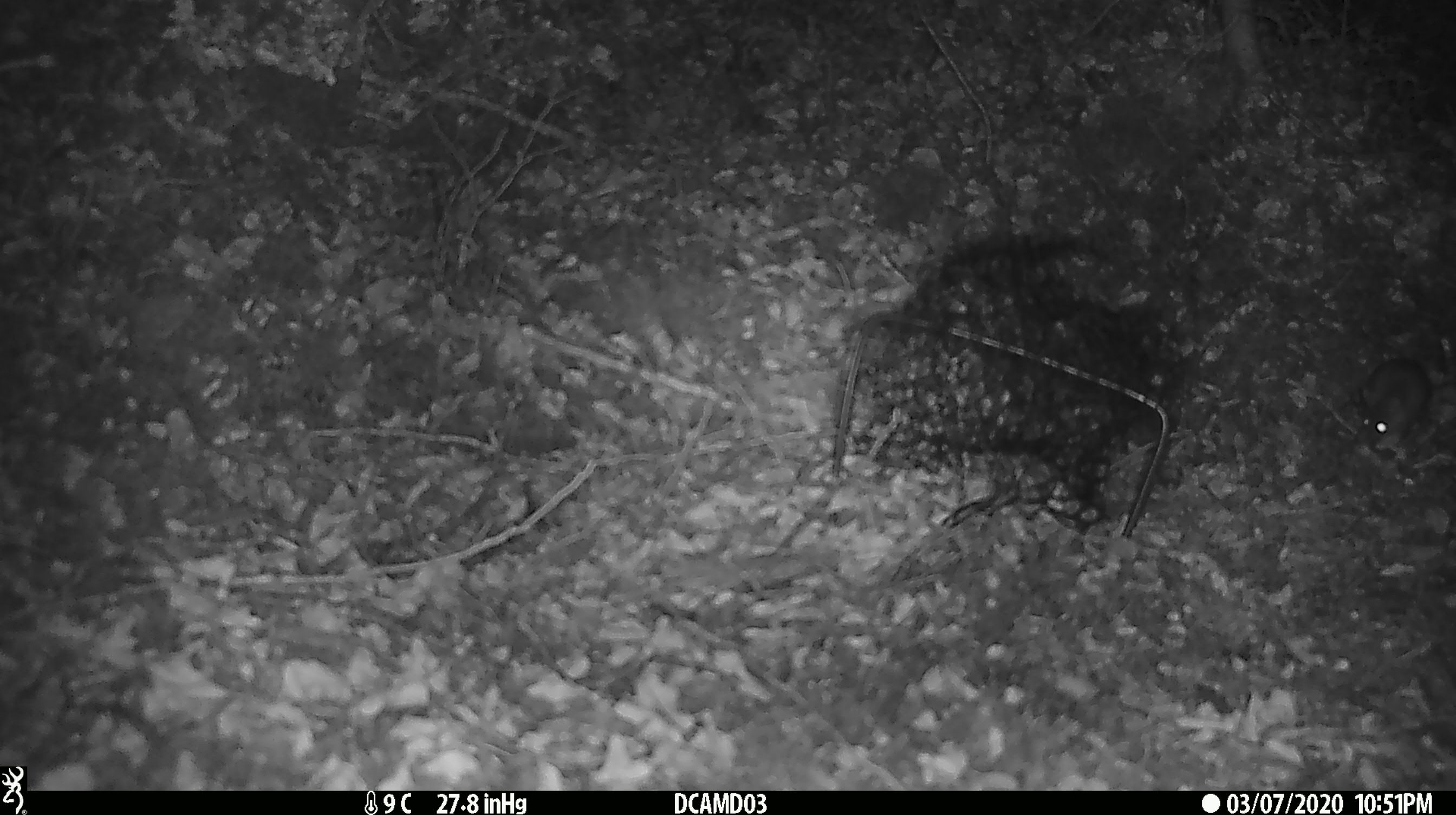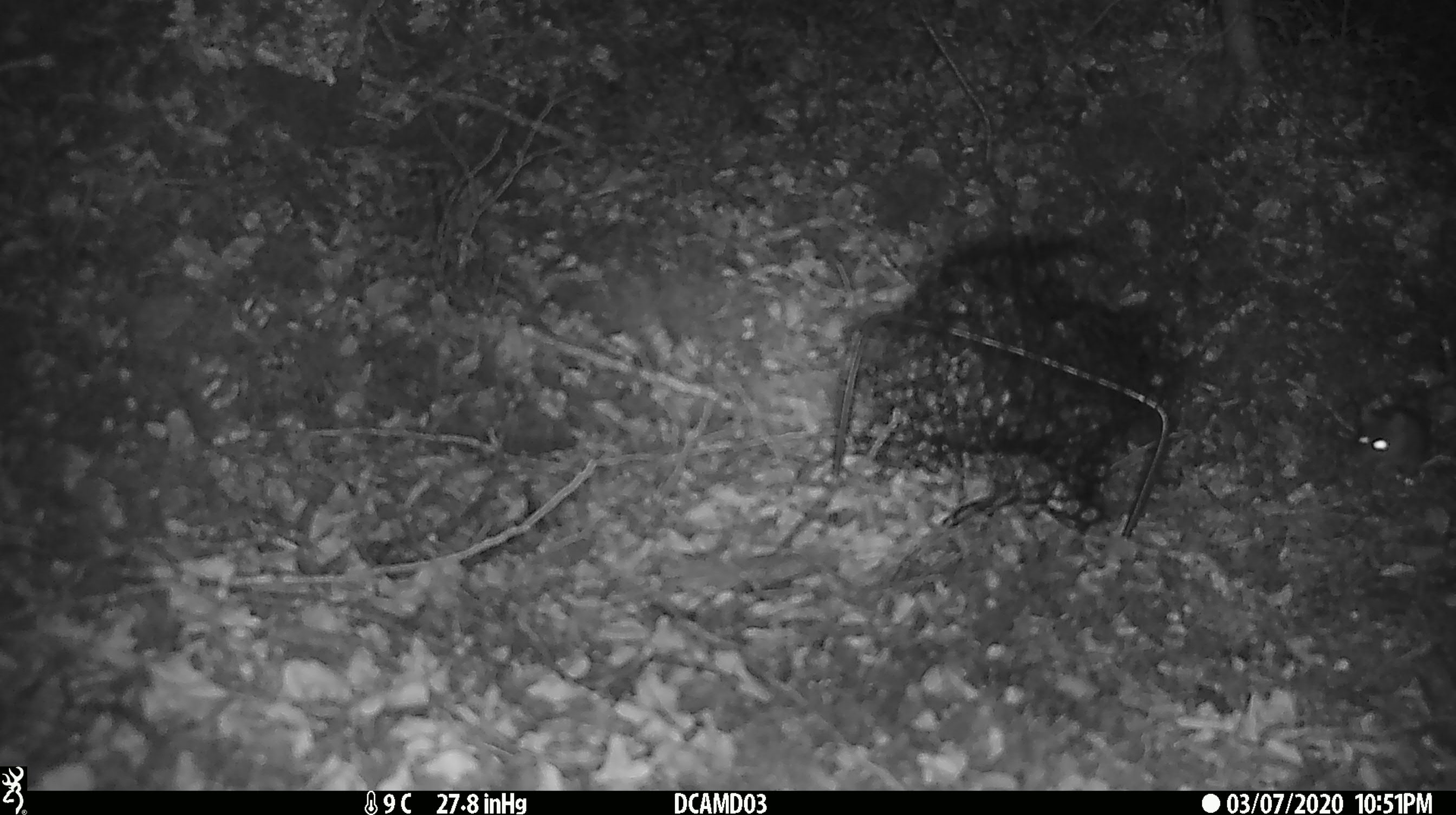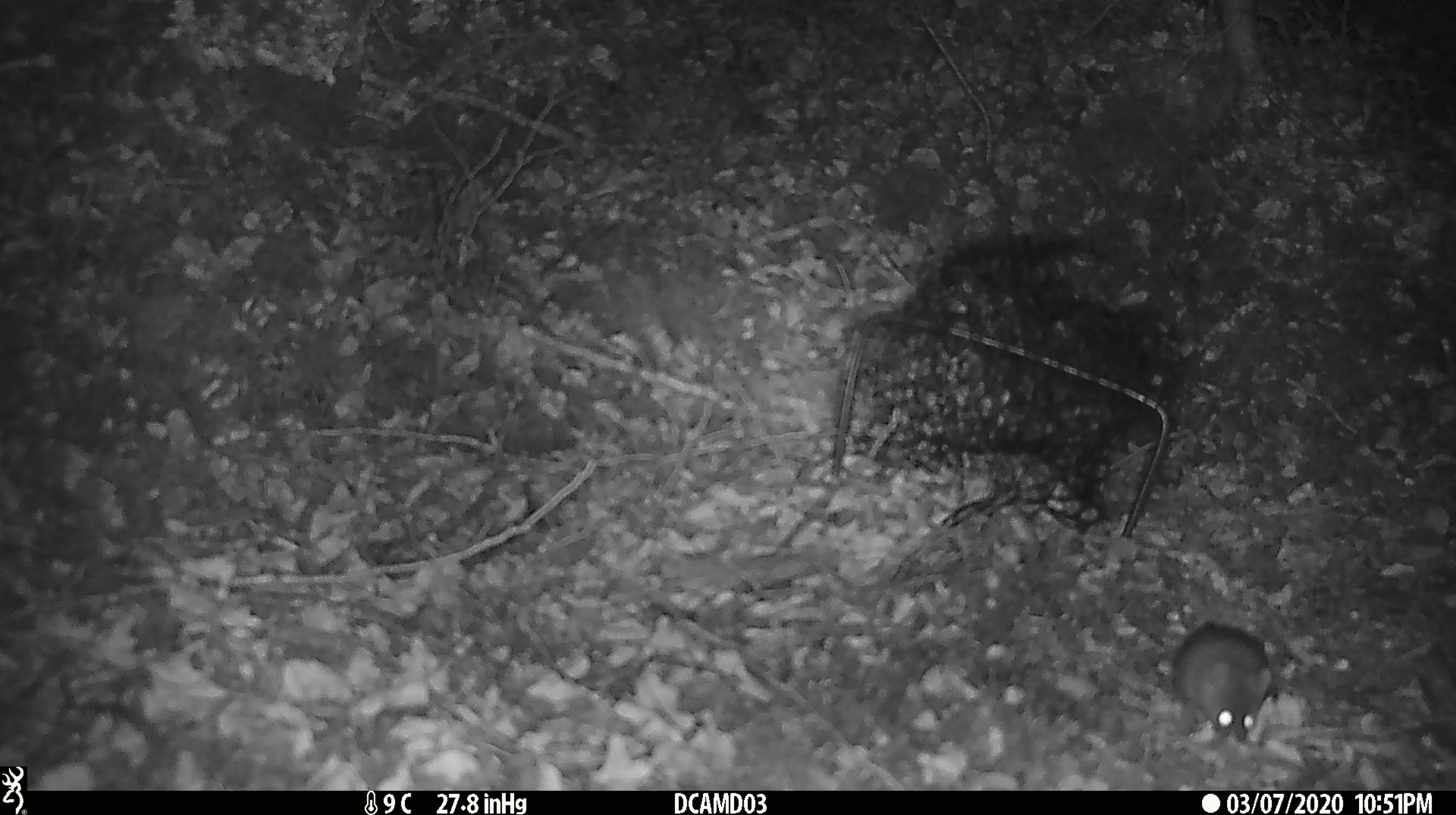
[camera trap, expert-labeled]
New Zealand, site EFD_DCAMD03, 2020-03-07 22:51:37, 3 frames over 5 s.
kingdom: Animalia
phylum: Chordata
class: Mammalia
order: Rodentia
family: Muridae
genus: Mus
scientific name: Mus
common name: mouse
Mouse (Mus).